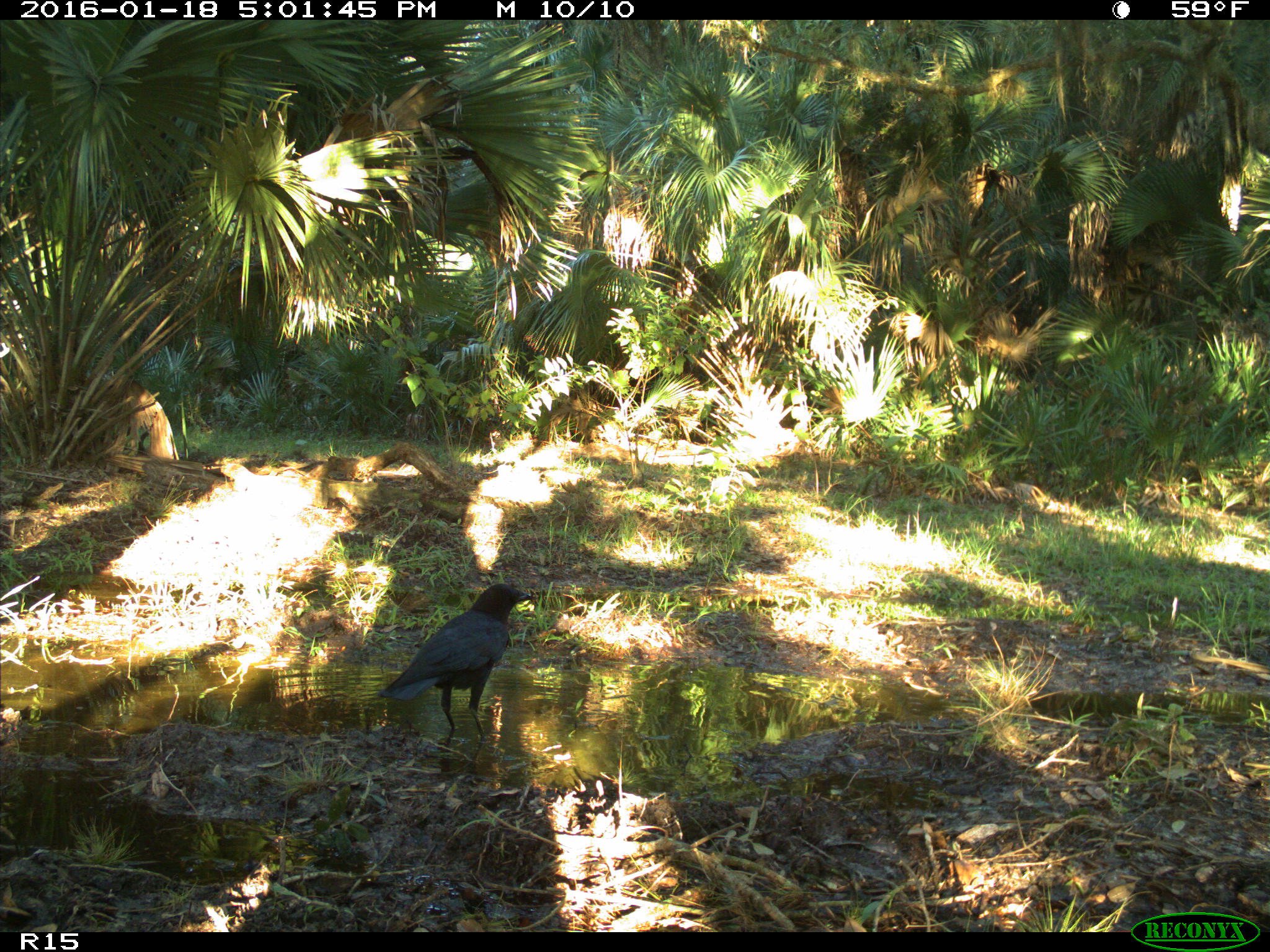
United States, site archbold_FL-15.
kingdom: Animalia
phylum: Chordata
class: Aves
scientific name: Aves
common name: birds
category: unidentified bird